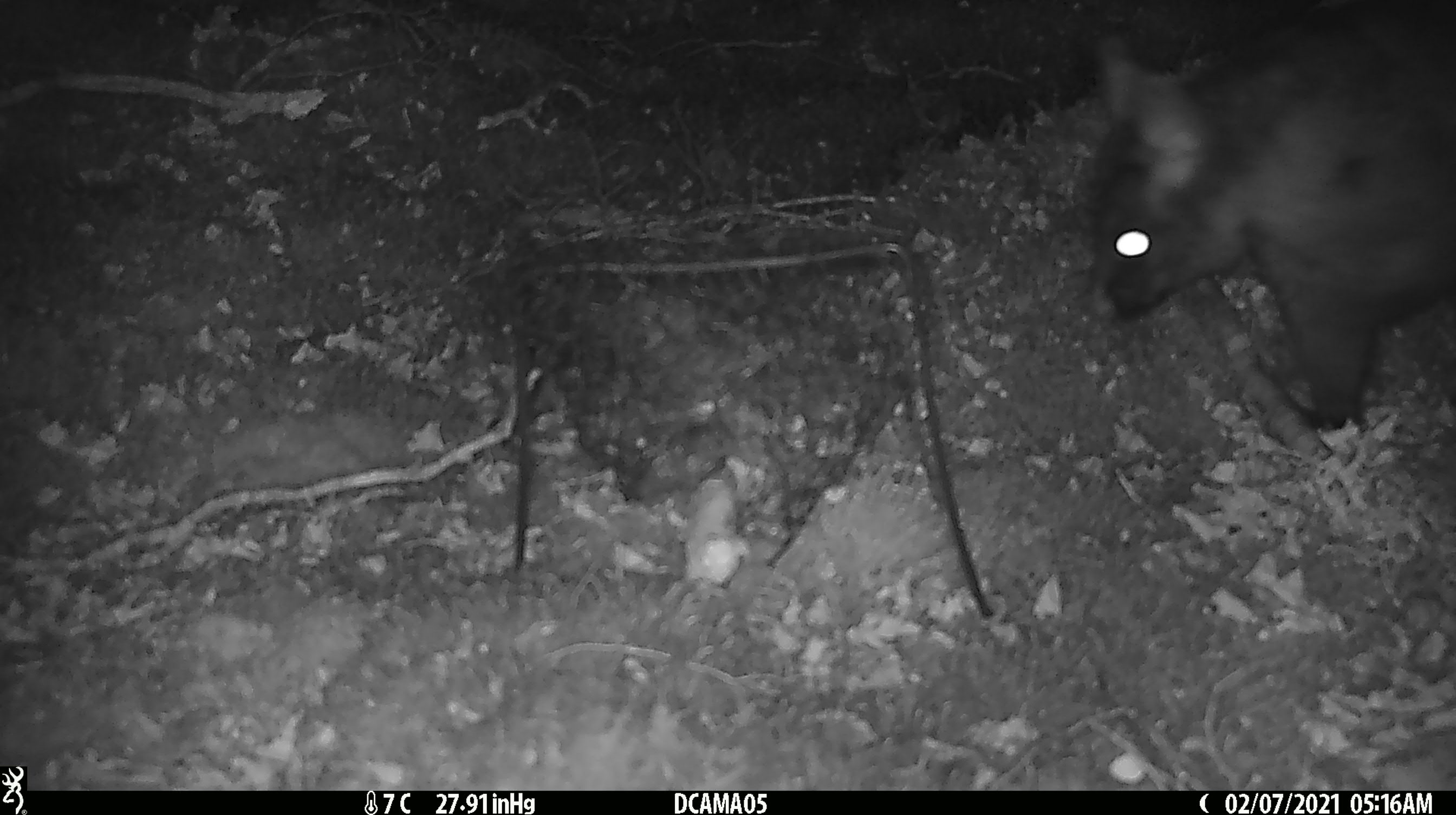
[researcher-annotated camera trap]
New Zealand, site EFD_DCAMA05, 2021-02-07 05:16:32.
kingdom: Animalia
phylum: Chordata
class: Mammalia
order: Diprotodontia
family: Phalangeridae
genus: Trichosurus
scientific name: Trichosurus vulpecula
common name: common brushtail possum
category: possum